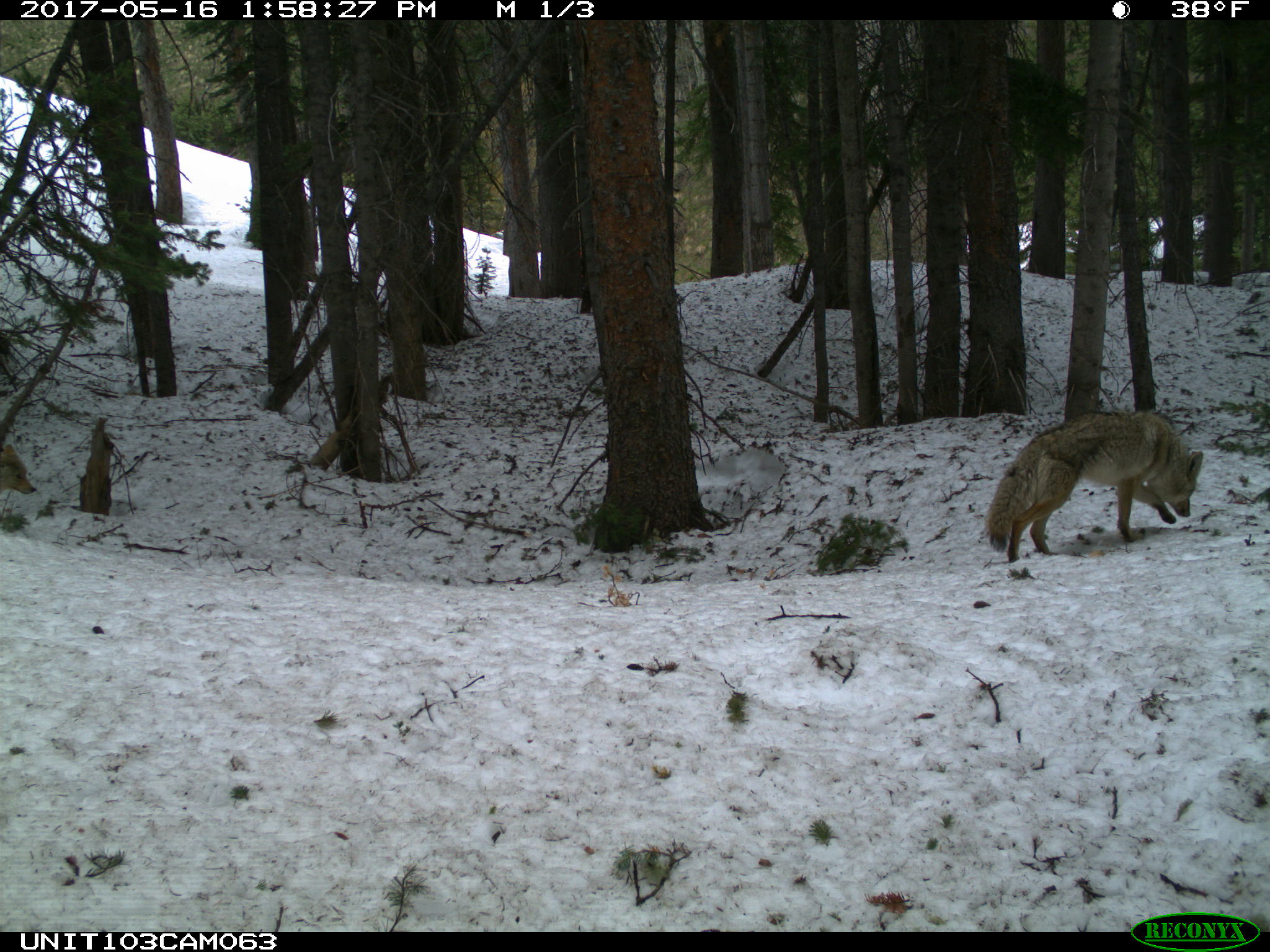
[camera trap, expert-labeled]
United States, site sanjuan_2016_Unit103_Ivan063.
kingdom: Animalia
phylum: Chordata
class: Mammalia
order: Carnivora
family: Canidae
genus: Canis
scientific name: Canis latrans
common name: coyote